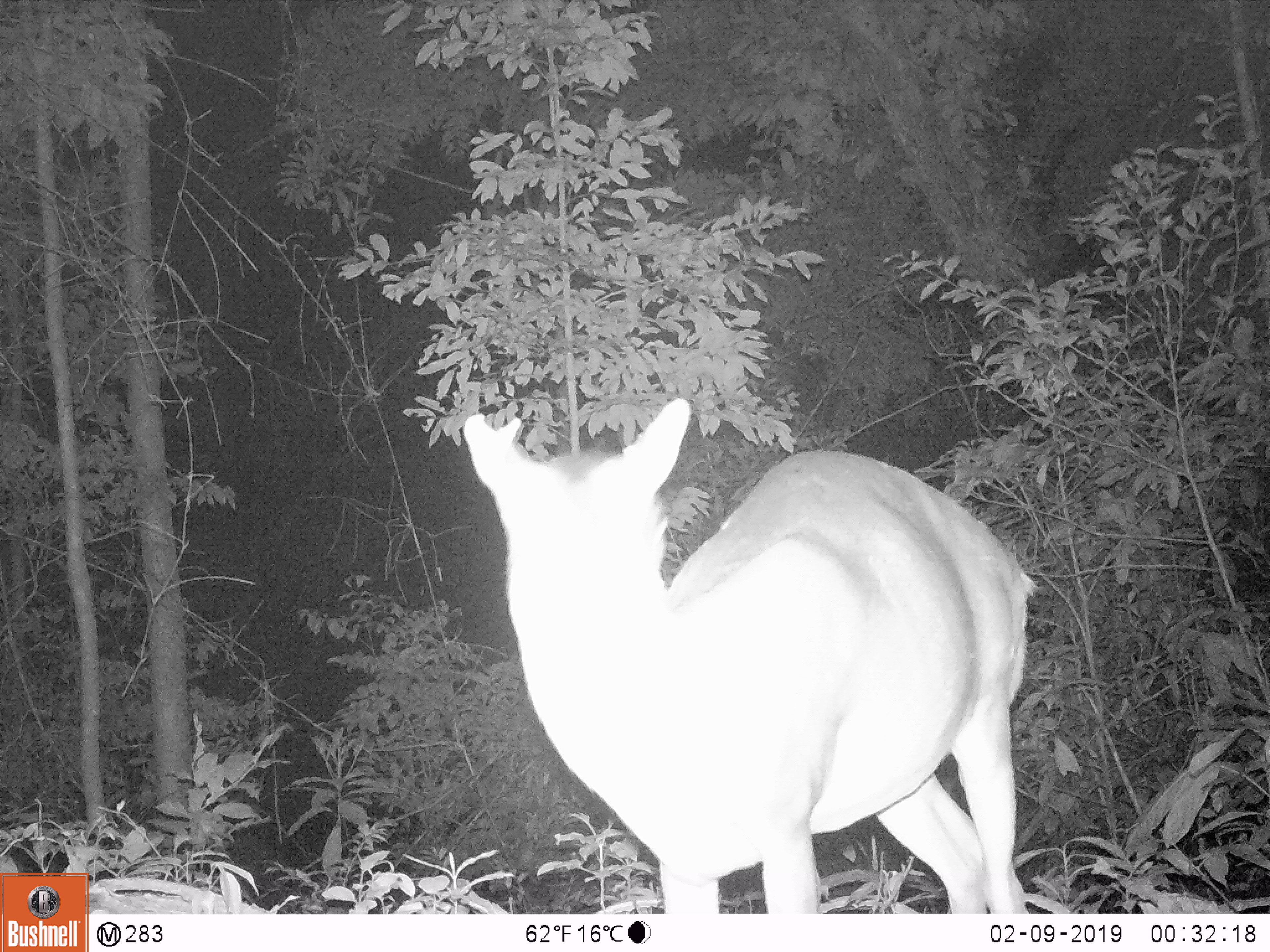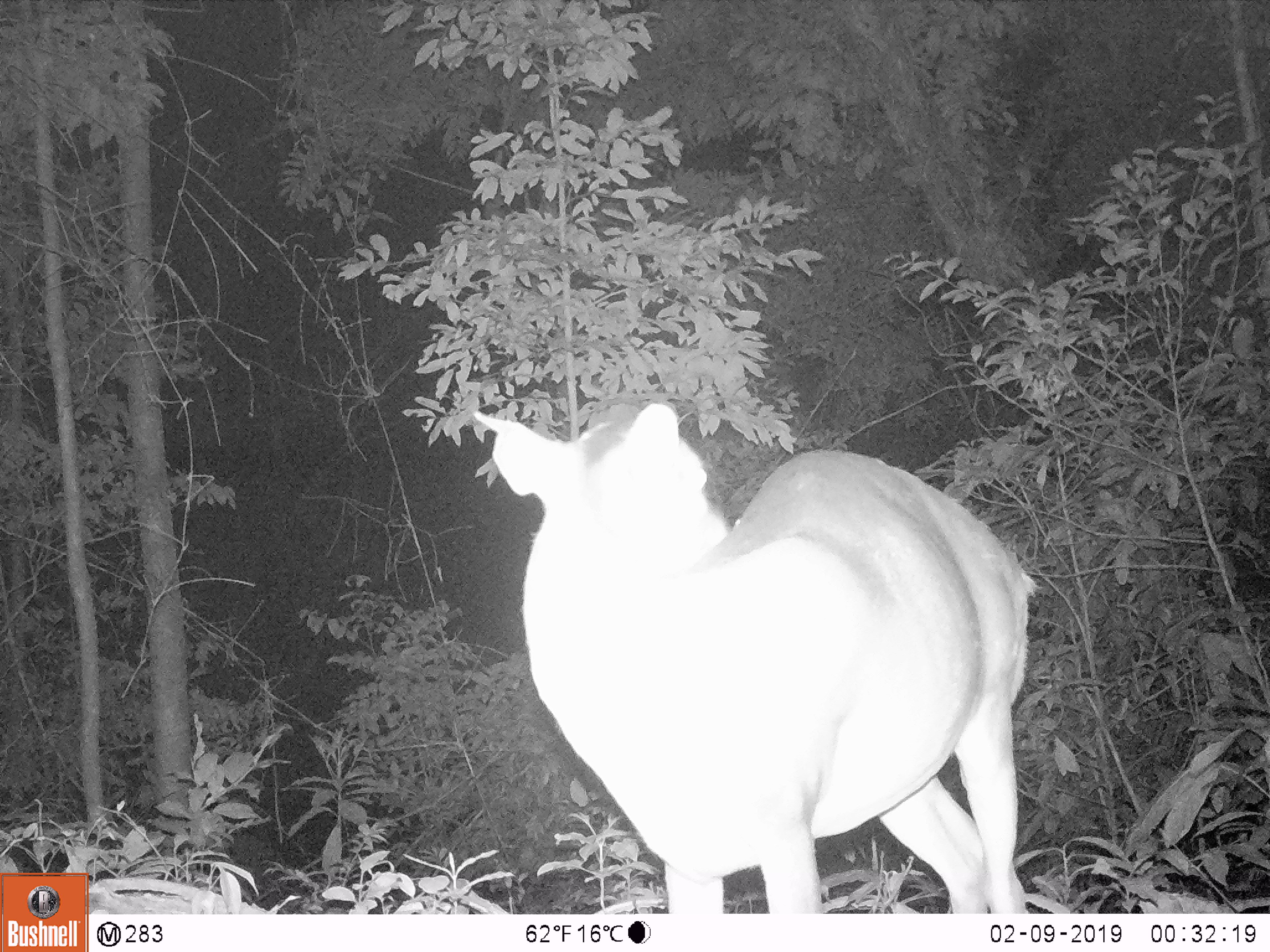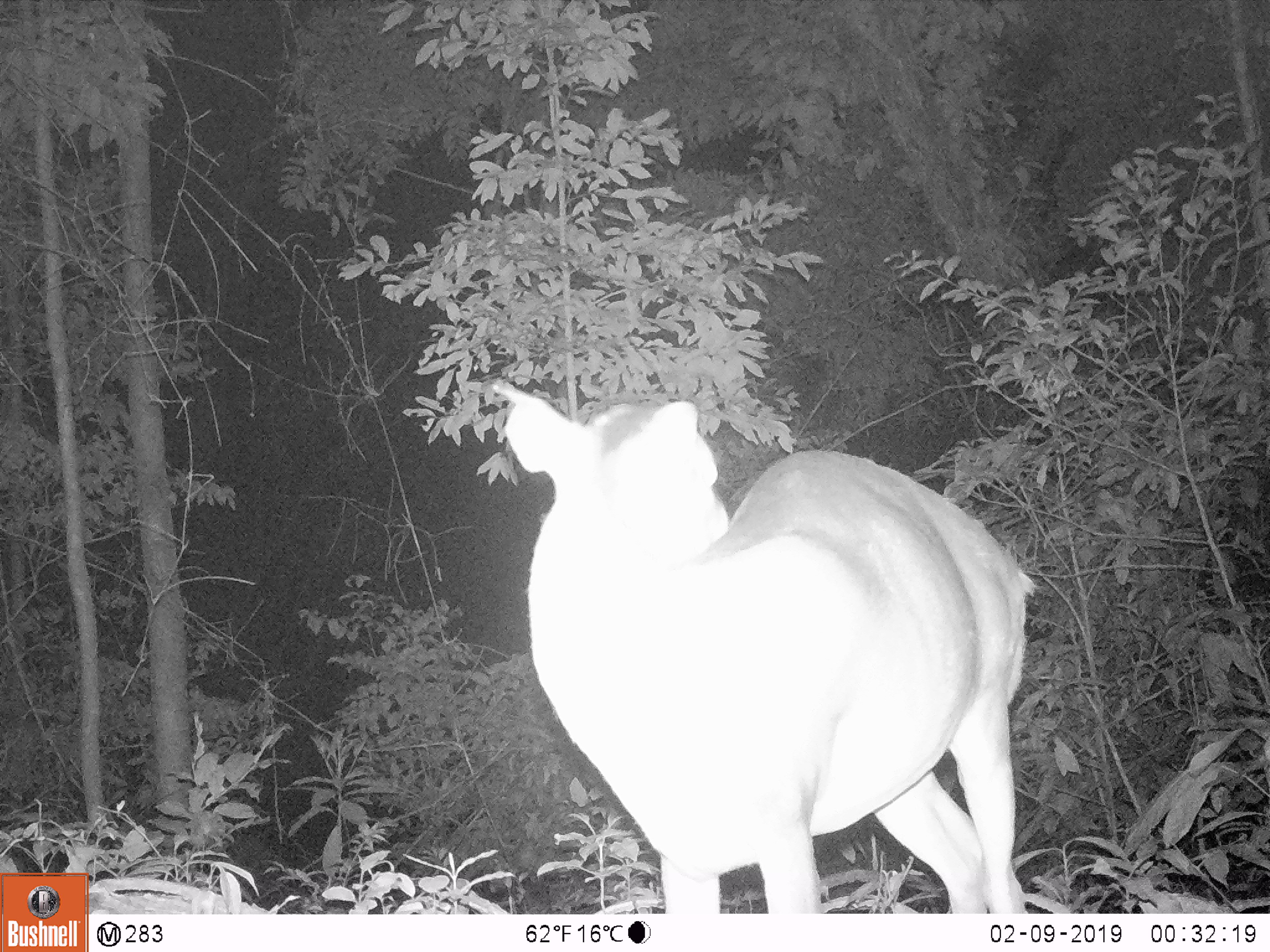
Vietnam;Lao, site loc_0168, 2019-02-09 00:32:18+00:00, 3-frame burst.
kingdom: Animalia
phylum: Chordata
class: Mammalia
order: Artiodactyla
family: Cervidae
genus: Muntiacus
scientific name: Muntiacus vuquangensis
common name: large-antlered muntjac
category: large antlered muntjac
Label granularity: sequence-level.